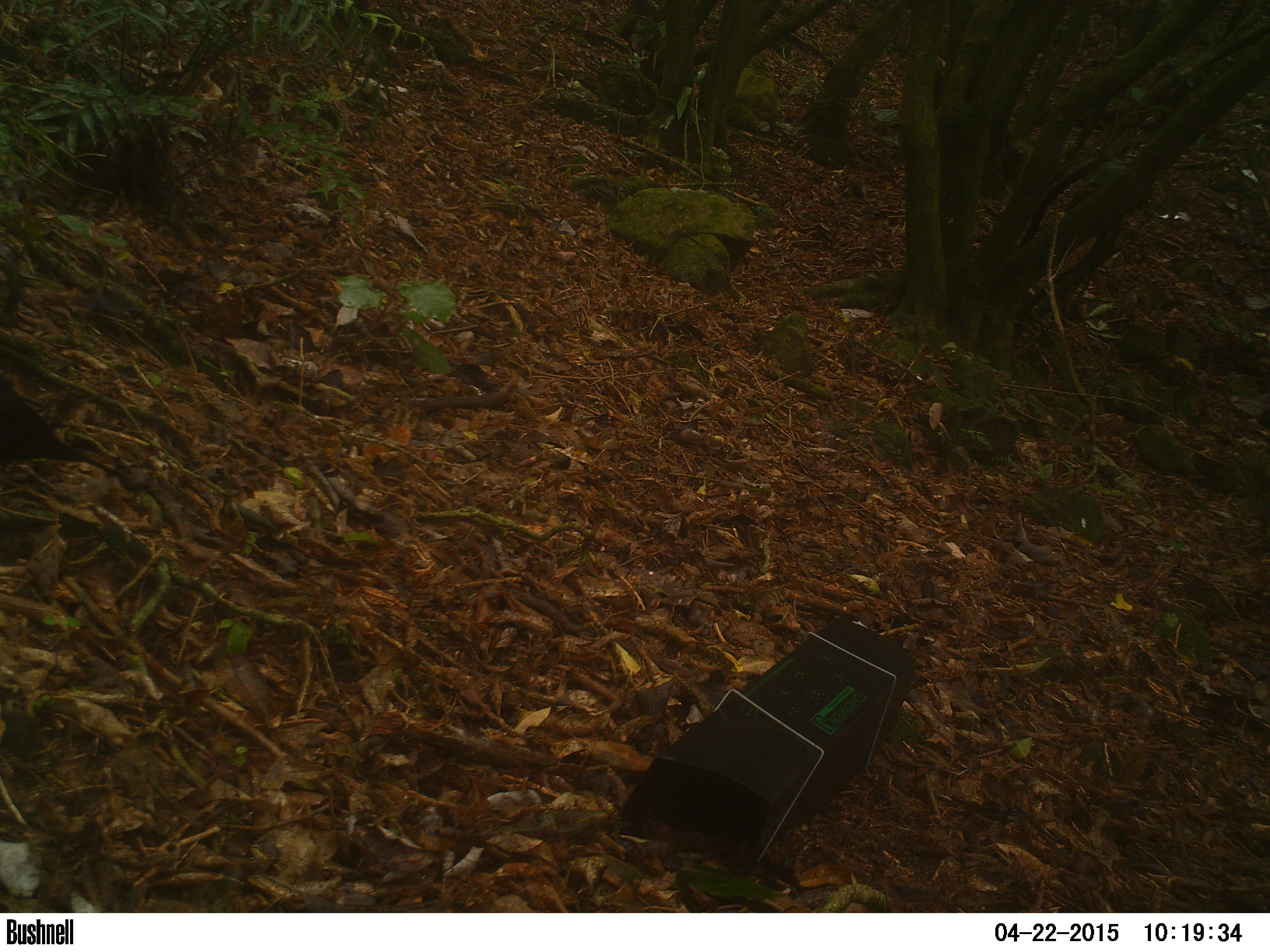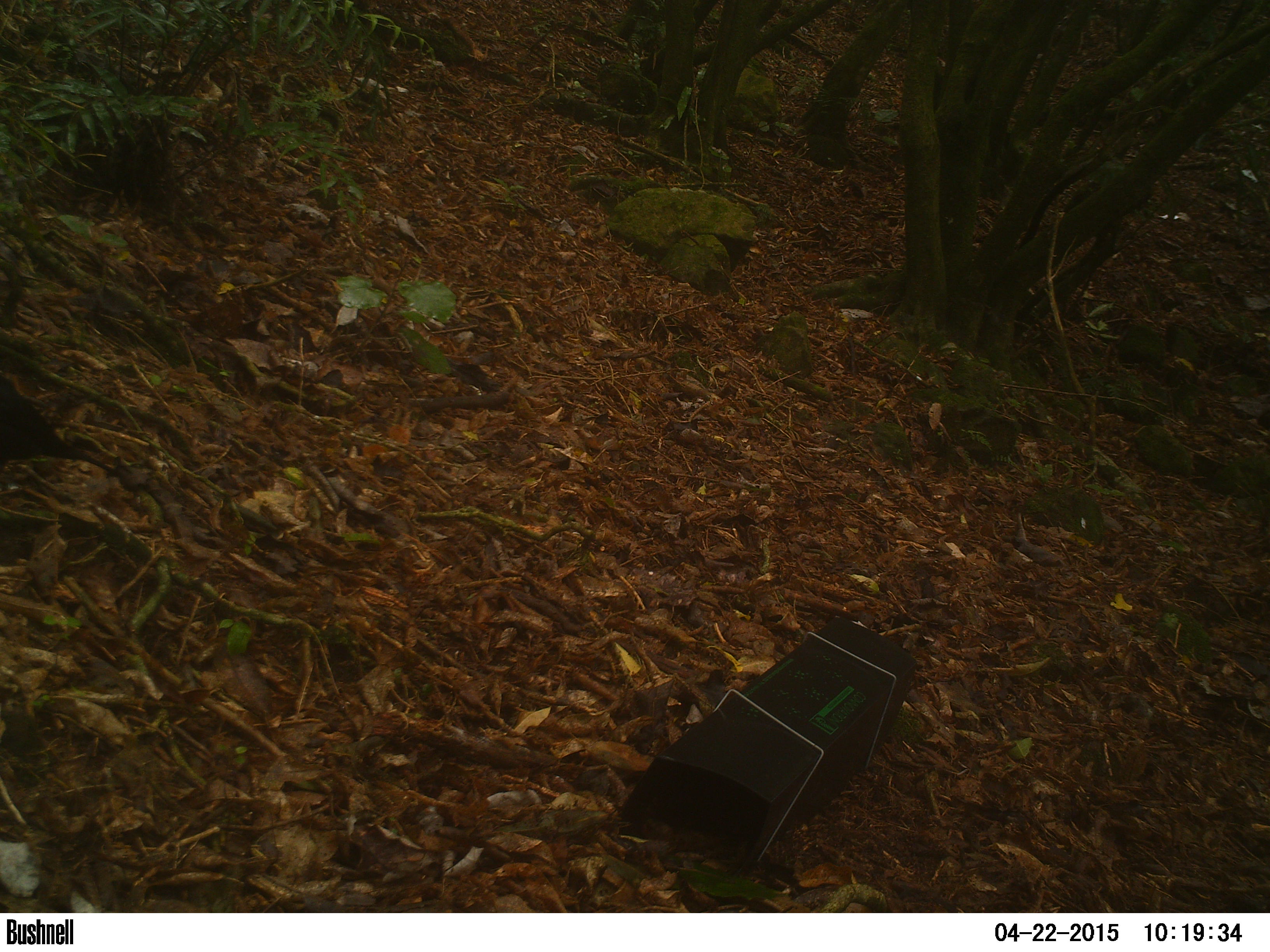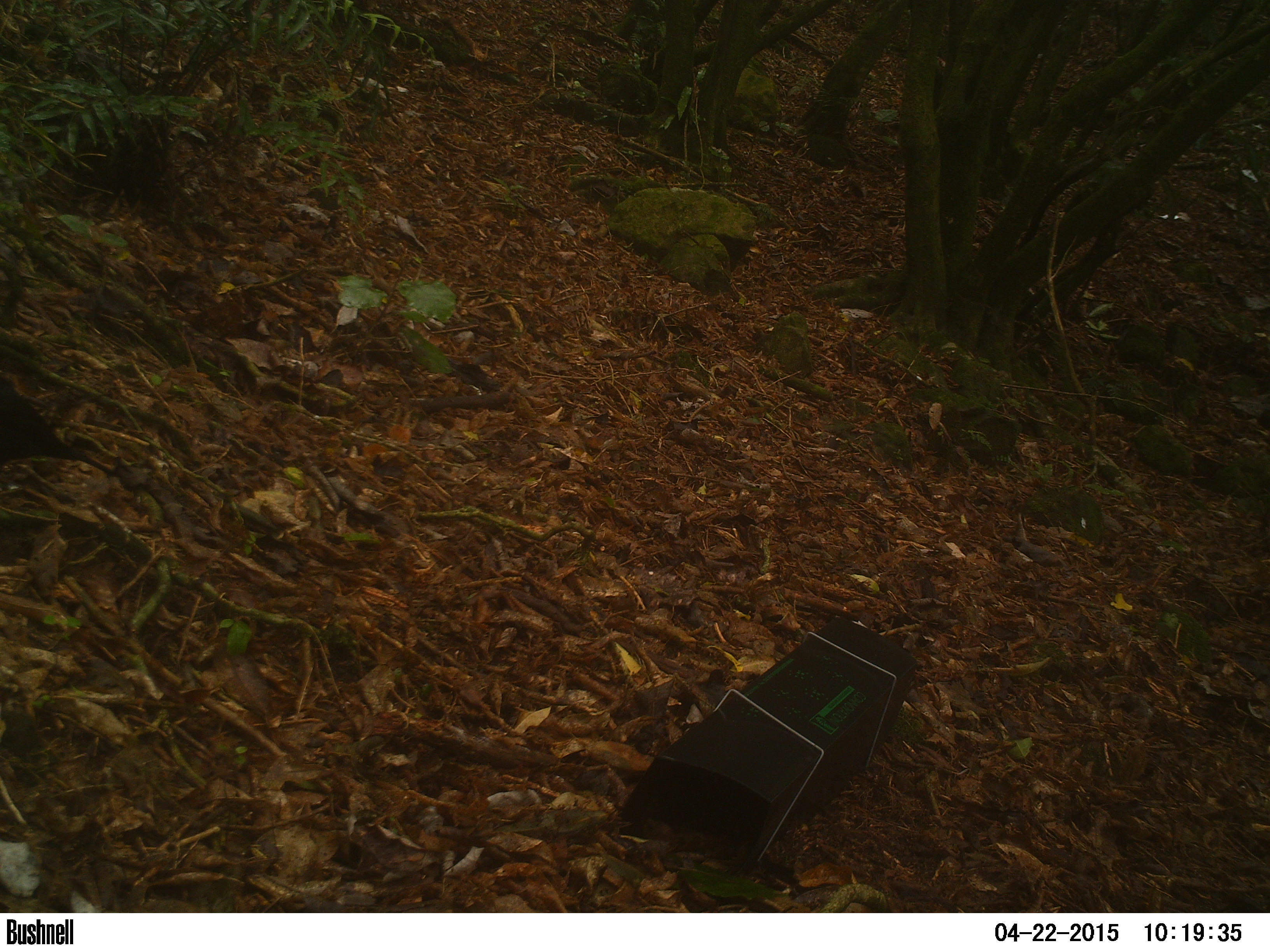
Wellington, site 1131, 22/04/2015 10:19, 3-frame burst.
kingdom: Animalia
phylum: Chordata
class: Aves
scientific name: Aves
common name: bird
Bird (Aves).